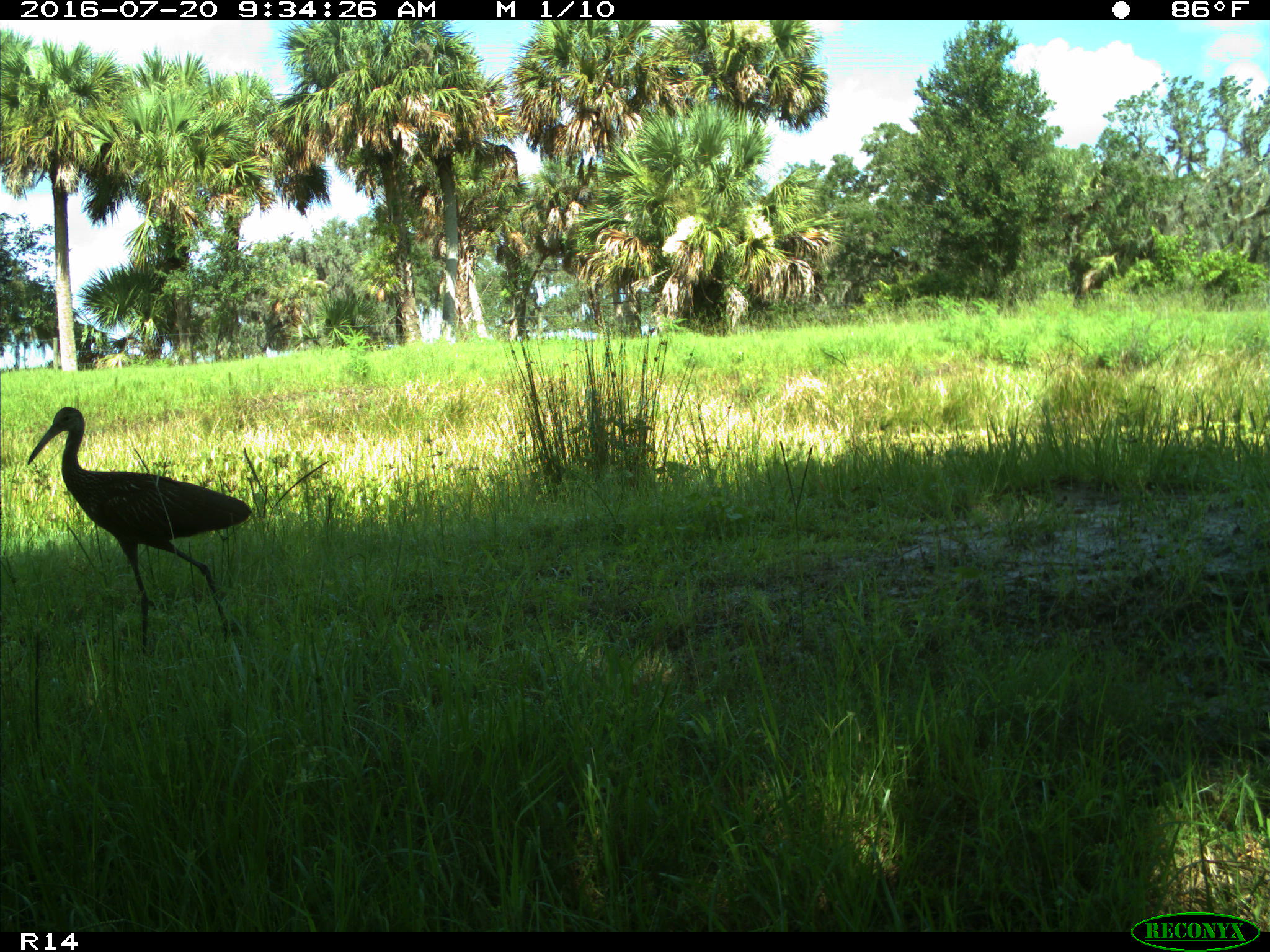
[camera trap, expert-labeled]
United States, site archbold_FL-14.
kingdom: Animalia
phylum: Chordata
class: Aves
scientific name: Aves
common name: birds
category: unidentified bird